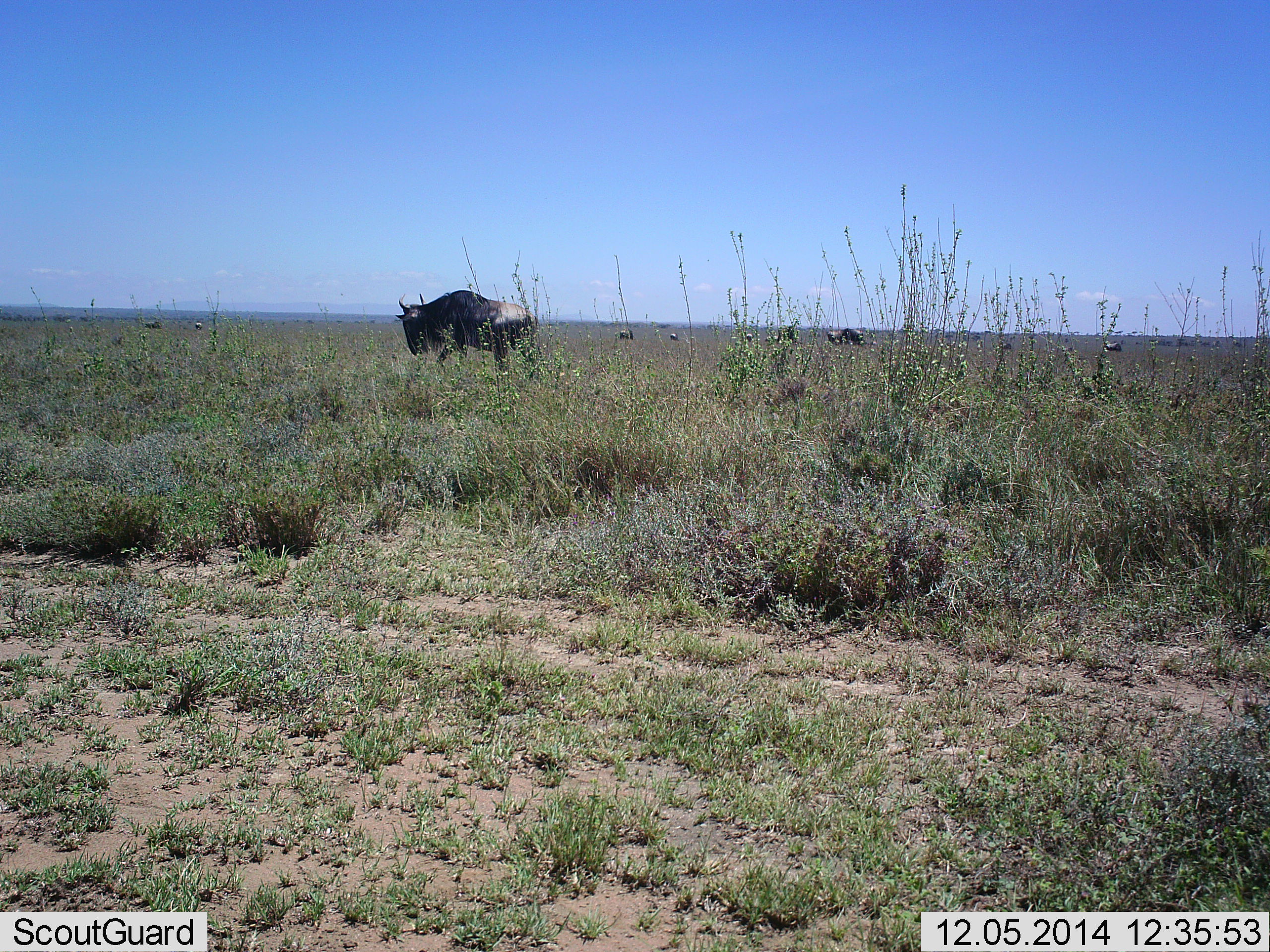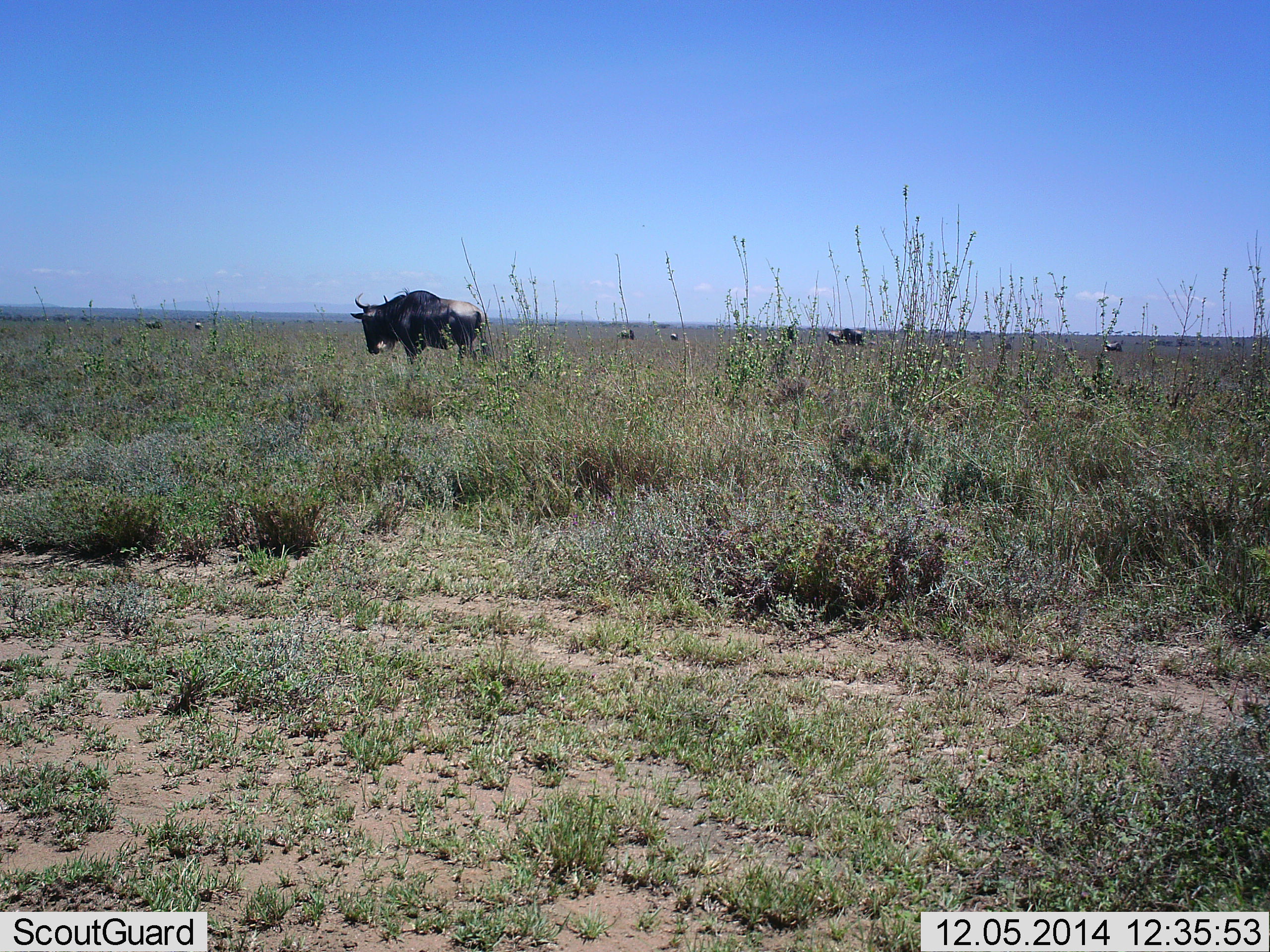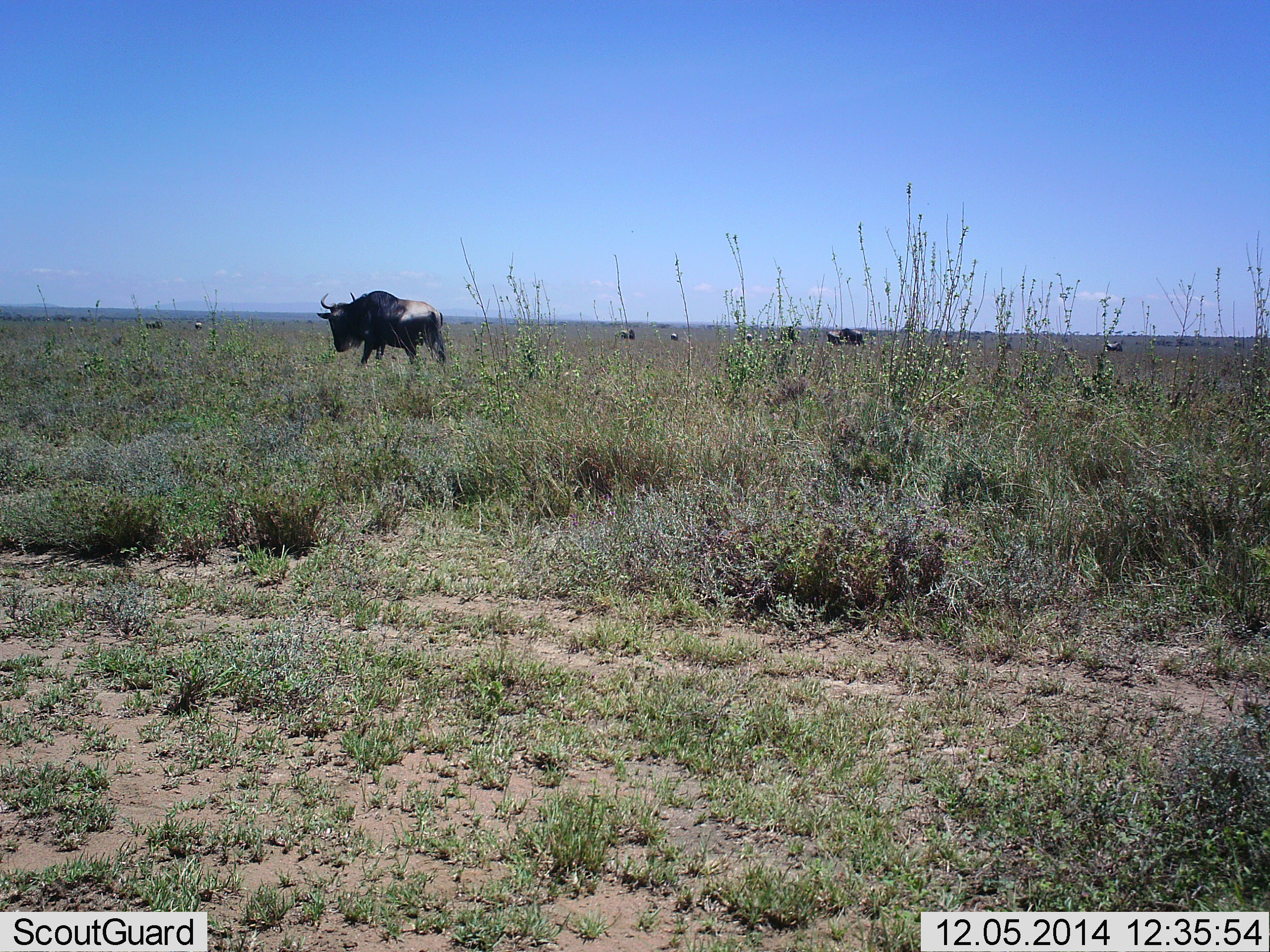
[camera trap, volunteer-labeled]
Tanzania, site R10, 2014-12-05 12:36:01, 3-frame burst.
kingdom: Animalia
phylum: Chordata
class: Mammalia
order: Artiodactyla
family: Bovidae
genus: Connochaetes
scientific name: Connochaetes taurinus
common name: blue wildebeest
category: wildebeest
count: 3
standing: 36%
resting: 0%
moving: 73%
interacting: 0%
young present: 0%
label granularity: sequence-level